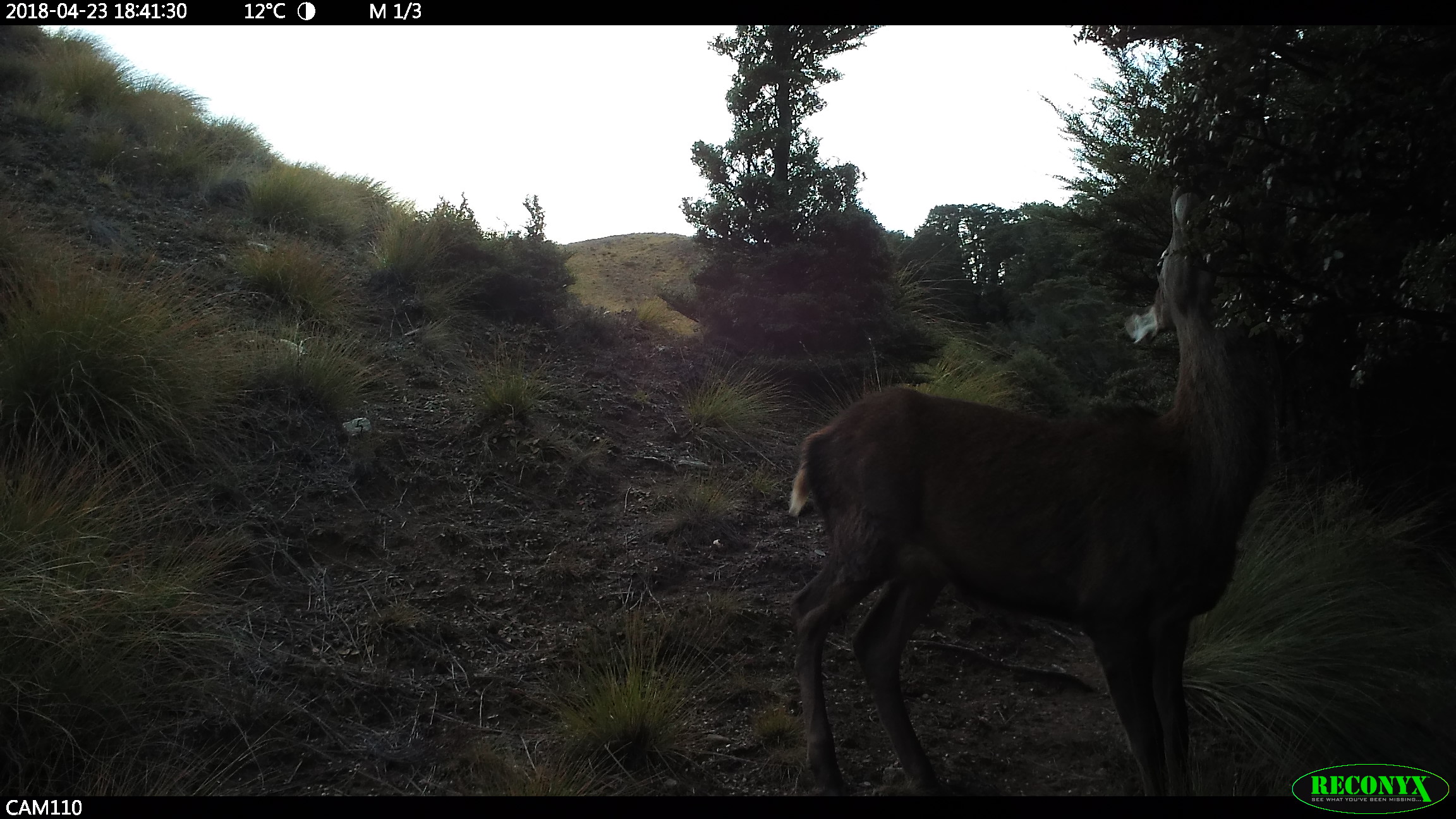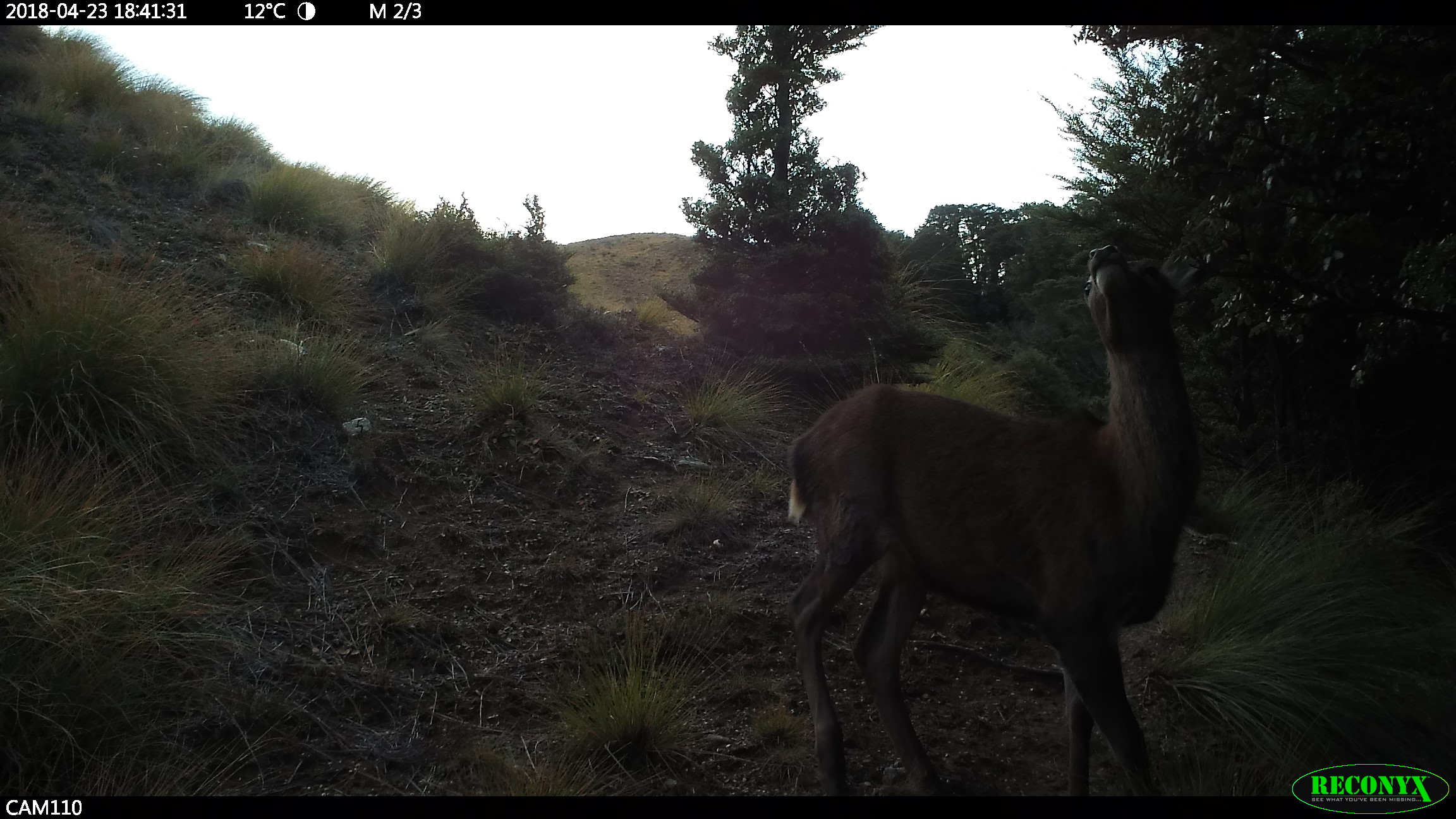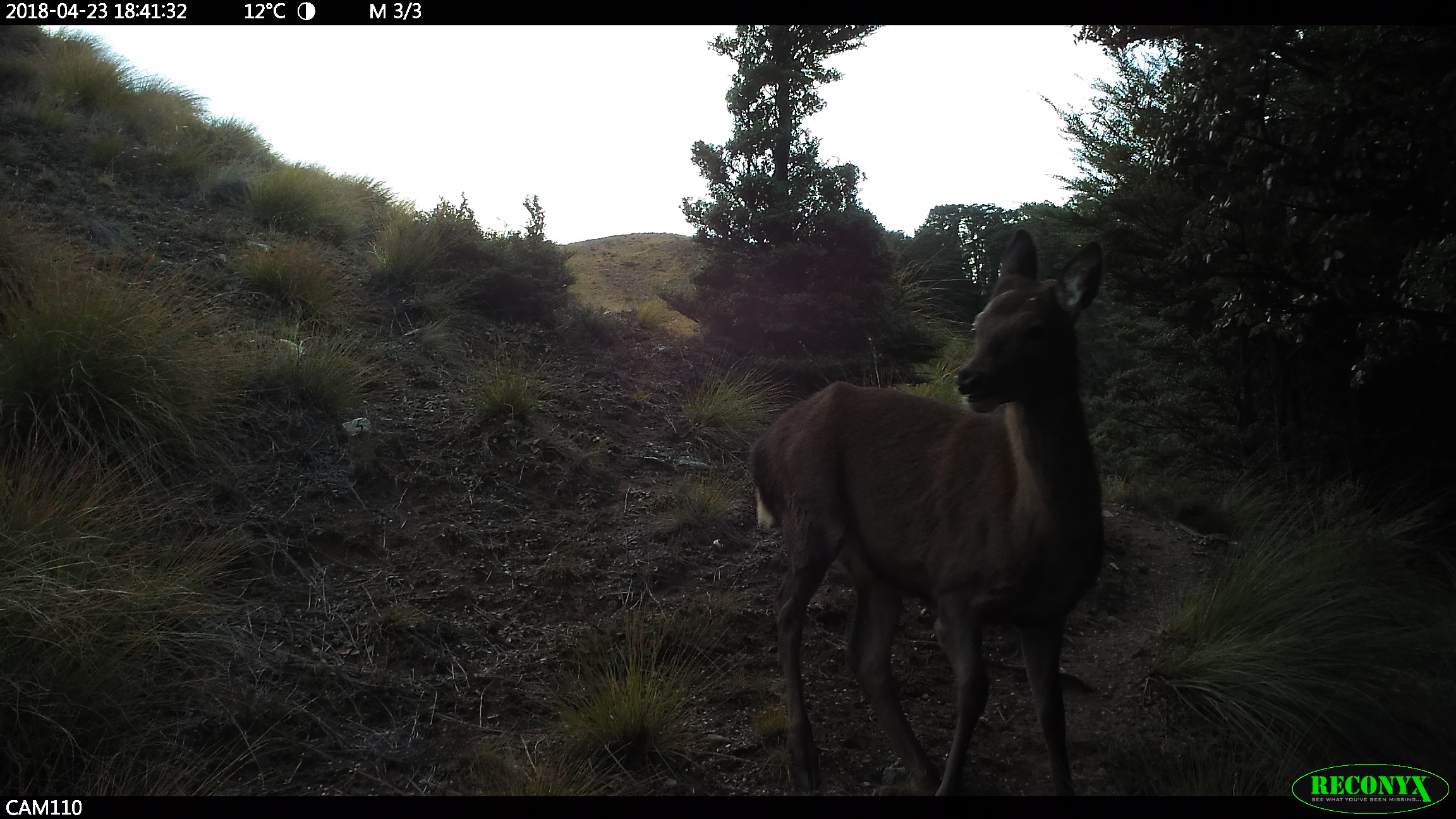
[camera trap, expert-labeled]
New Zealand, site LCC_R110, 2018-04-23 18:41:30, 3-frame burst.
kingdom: Animalia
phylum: Chordata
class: Mammalia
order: Artiodactyla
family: Cervidae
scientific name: Cervidae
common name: deer